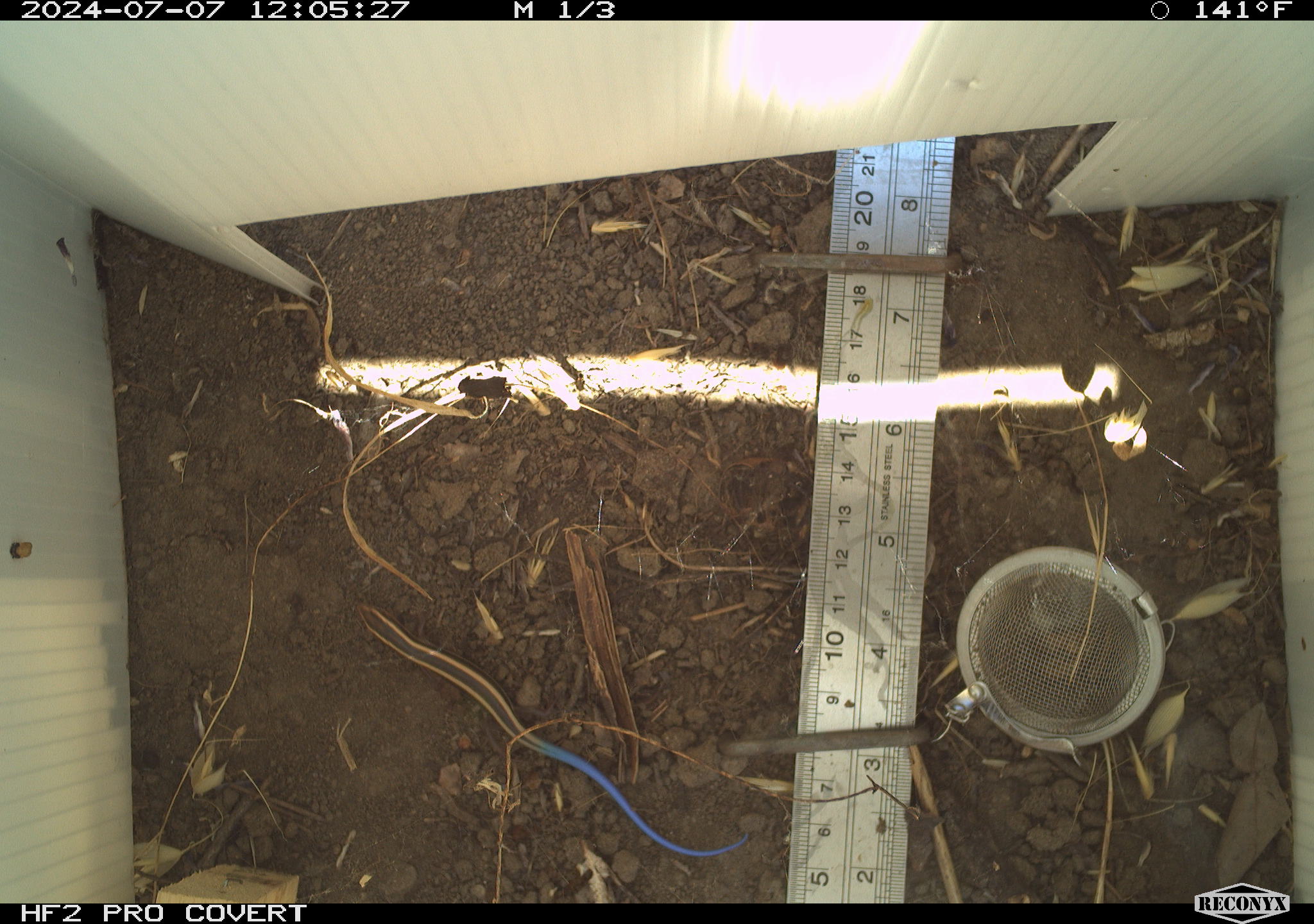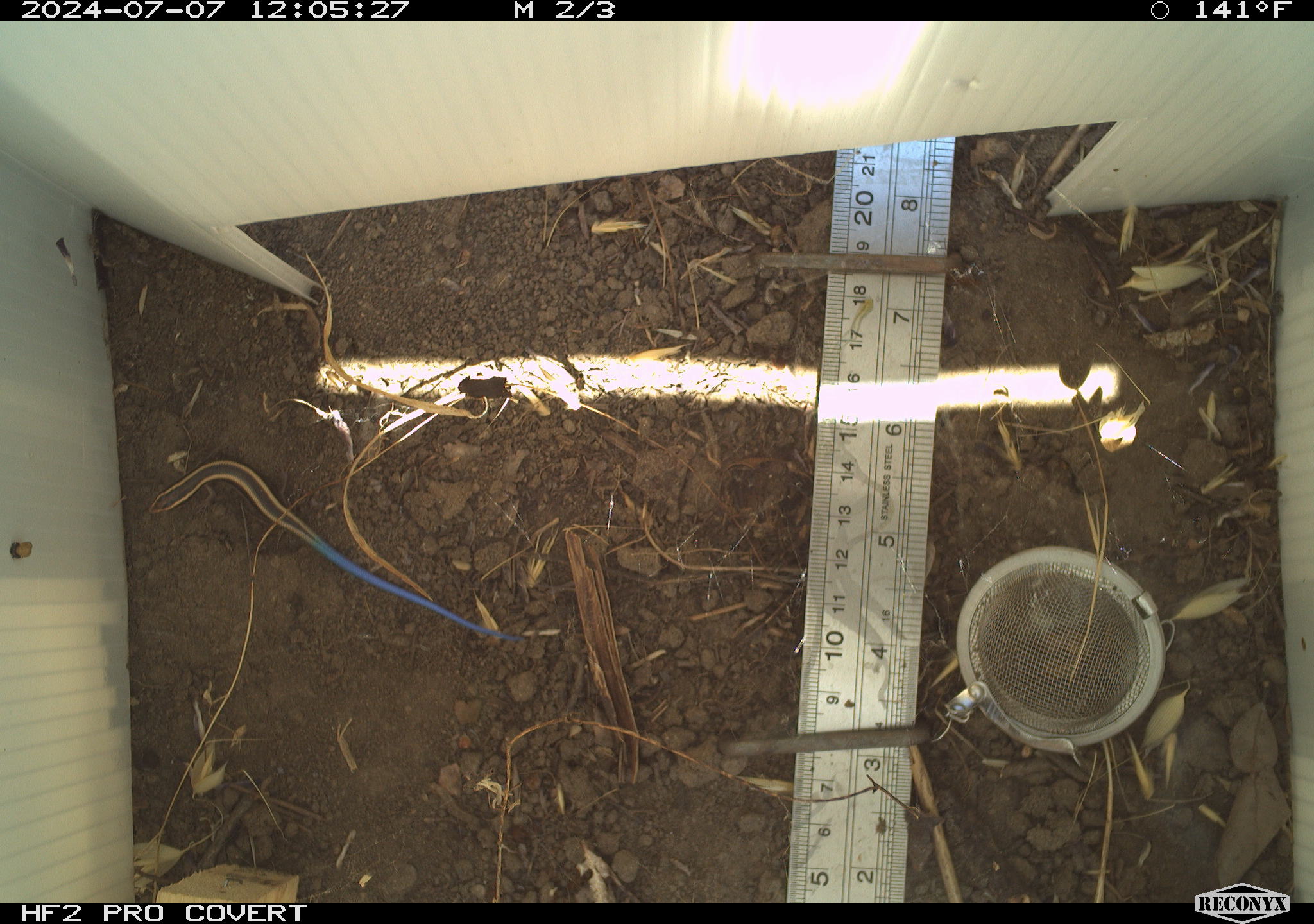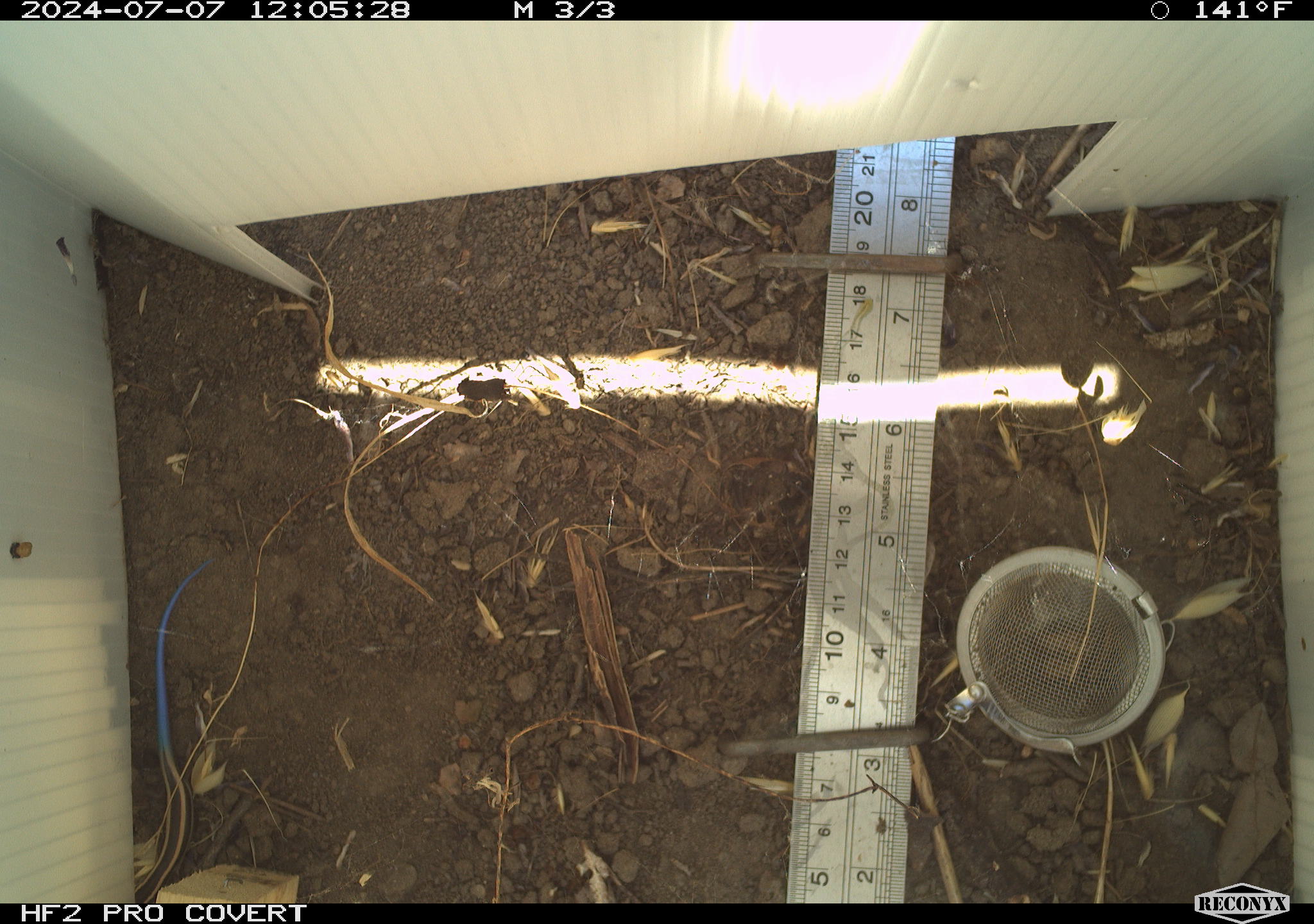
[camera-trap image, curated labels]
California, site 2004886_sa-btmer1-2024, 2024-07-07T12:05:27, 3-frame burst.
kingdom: Animalia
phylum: Chordata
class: Reptilia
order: Squamata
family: Scincidae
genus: Plestiodon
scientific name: Plestiodon skiltonianus skiltonianus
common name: skilton's skink